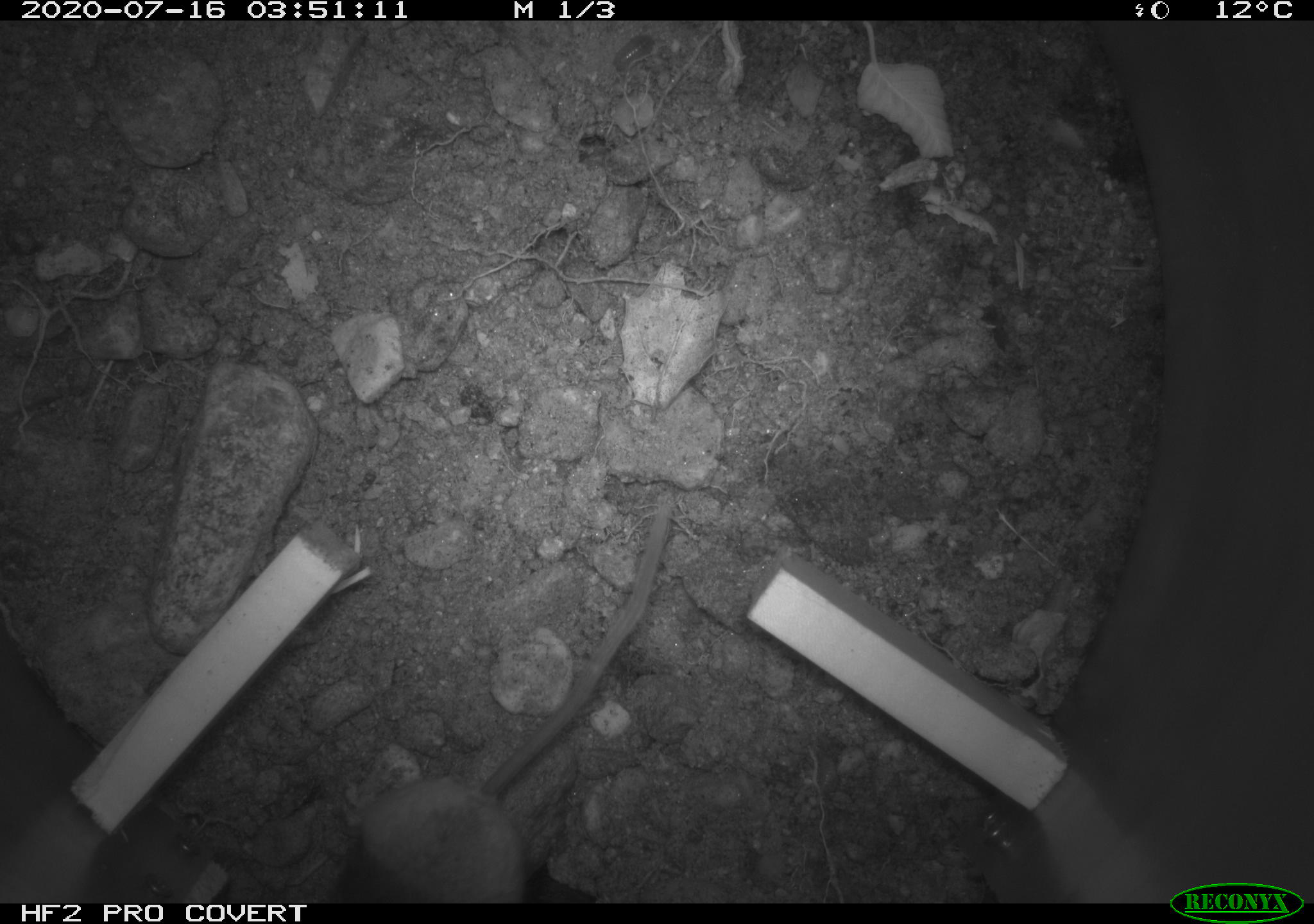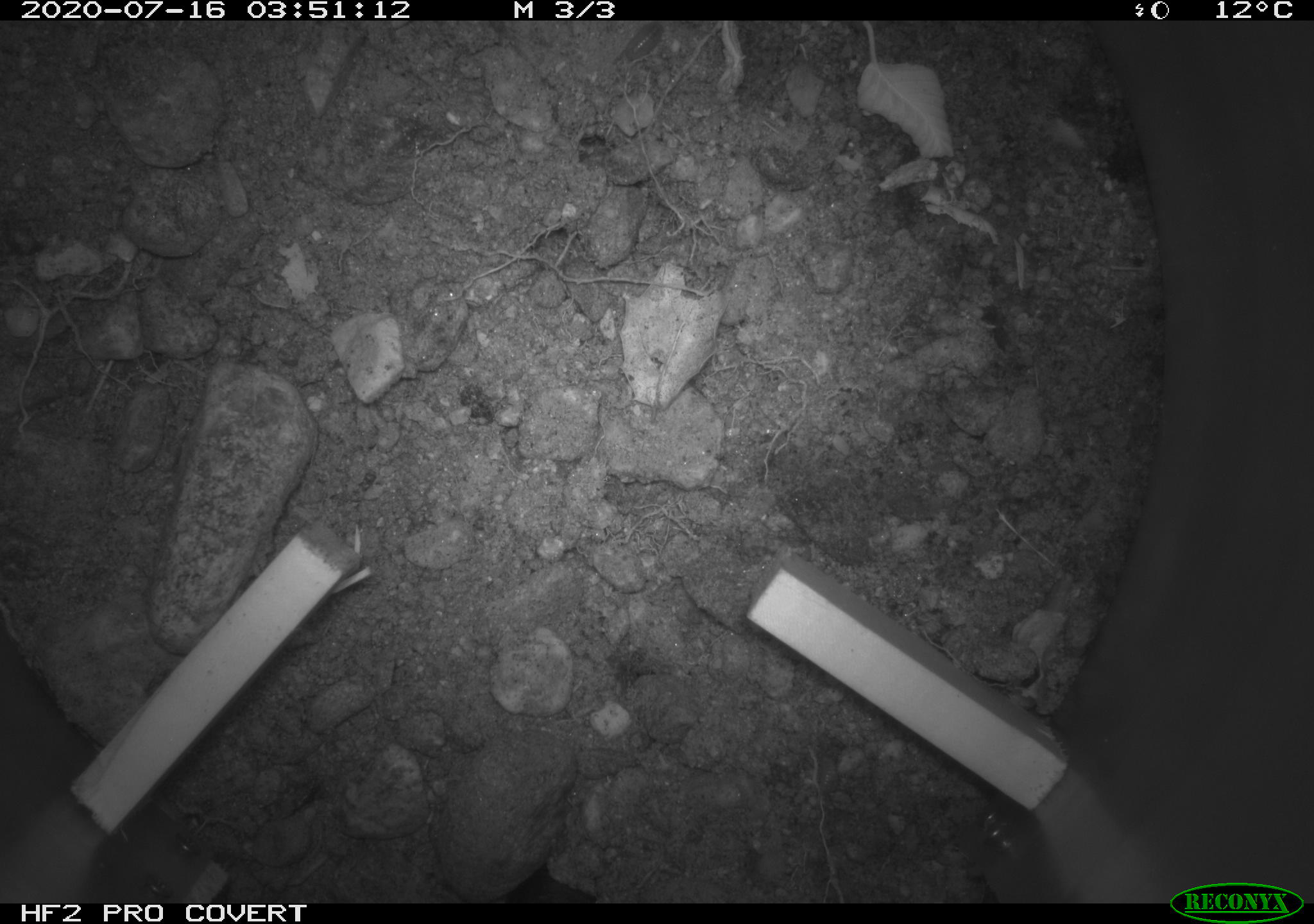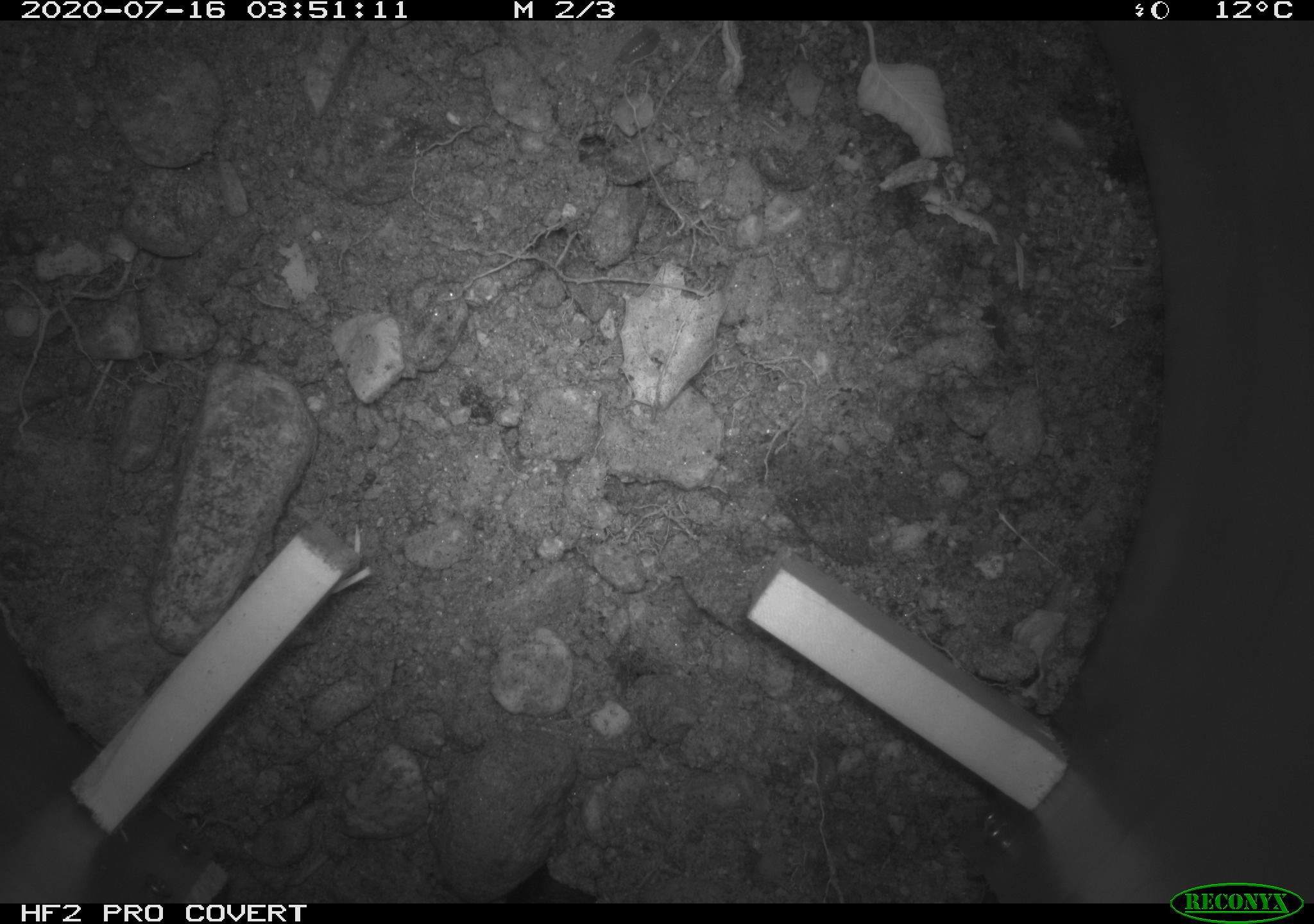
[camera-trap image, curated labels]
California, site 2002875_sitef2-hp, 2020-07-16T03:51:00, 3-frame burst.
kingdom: Animalia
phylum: Chordata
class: Mammalia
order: Rodentia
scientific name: Rodentia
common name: rodent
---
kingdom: Animalia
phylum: Arthropoda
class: Insecta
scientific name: Insecta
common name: insect